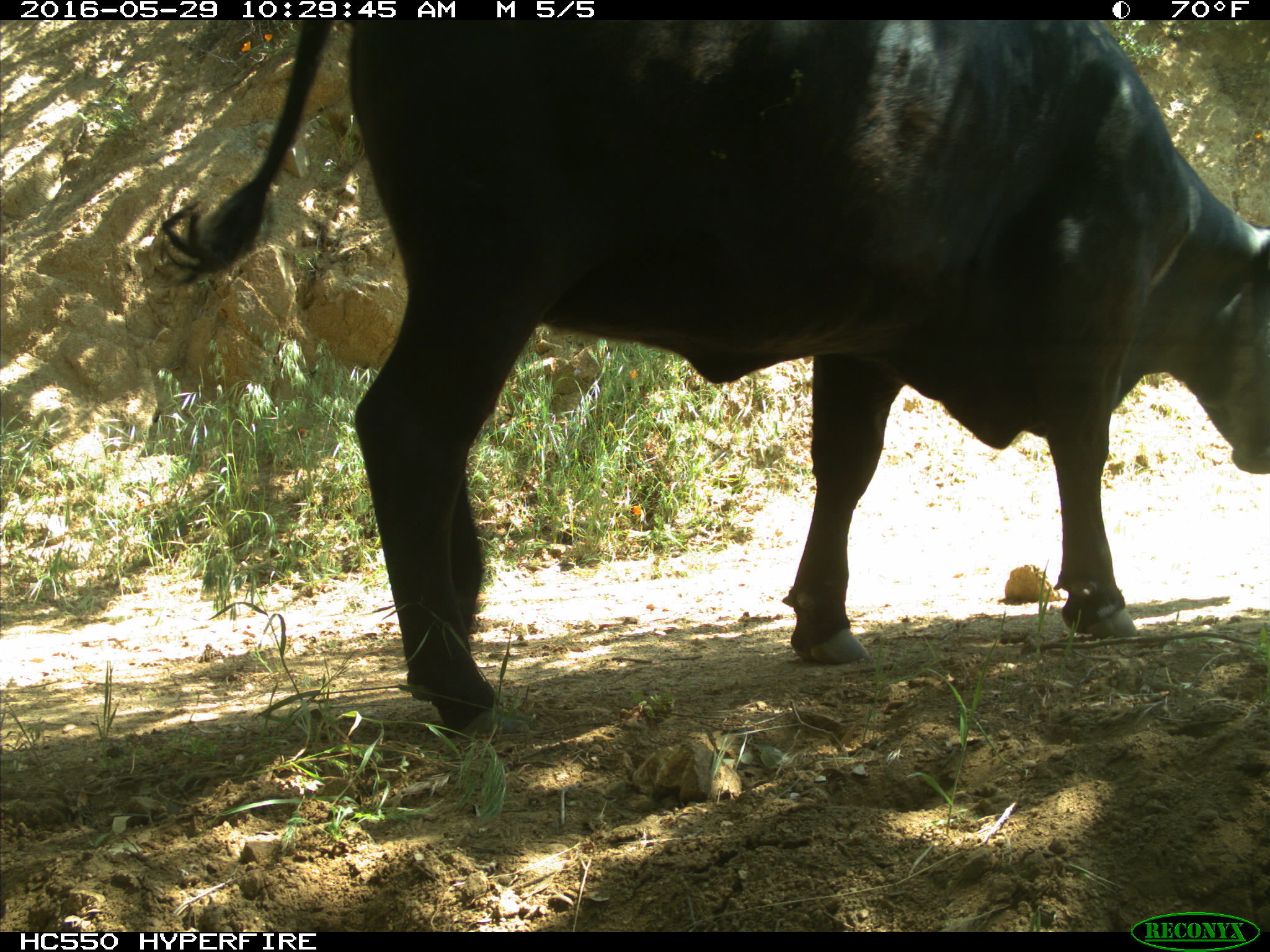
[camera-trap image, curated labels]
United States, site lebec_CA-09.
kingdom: Animalia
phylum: Chordata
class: Mammalia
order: Artiodactyla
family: Bovidae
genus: Bos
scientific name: Bos taurus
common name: domestic cow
Bos taurus (domestic cow).